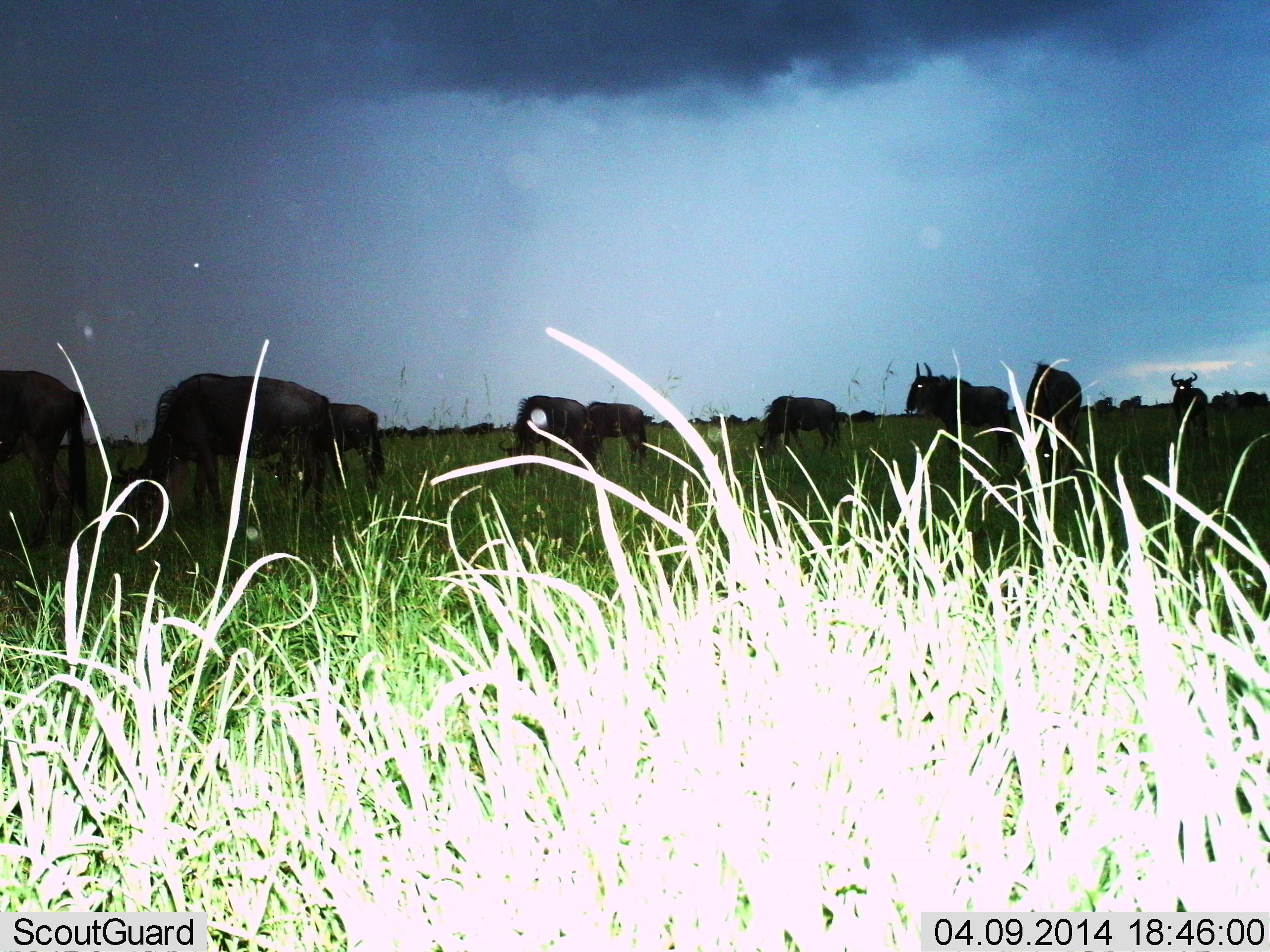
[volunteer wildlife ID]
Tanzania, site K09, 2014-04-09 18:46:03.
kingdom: Animalia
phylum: Chordata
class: Mammalia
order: Artiodactyla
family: Bovidae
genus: Connochaetes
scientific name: Connochaetes taurinus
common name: blue wildebeest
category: wildebeest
Wildebeest (blue wildebeest) (Connochaetes taurinus), count 10. Behavior (volunteer vote fractions): standing 70%, resting 0%, moving 10%, interacting 0%. Young present (vote fraction): 0%. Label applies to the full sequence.